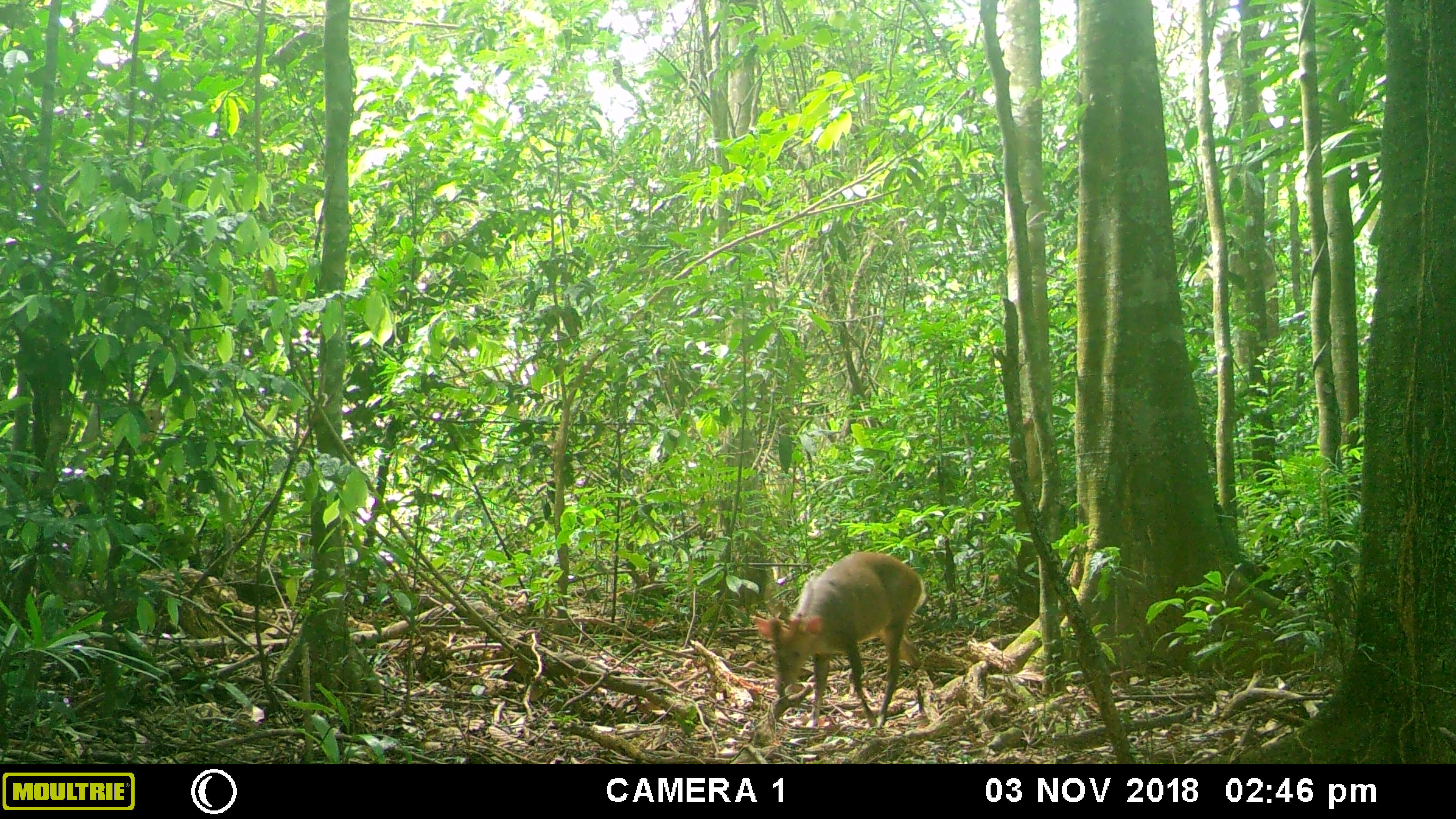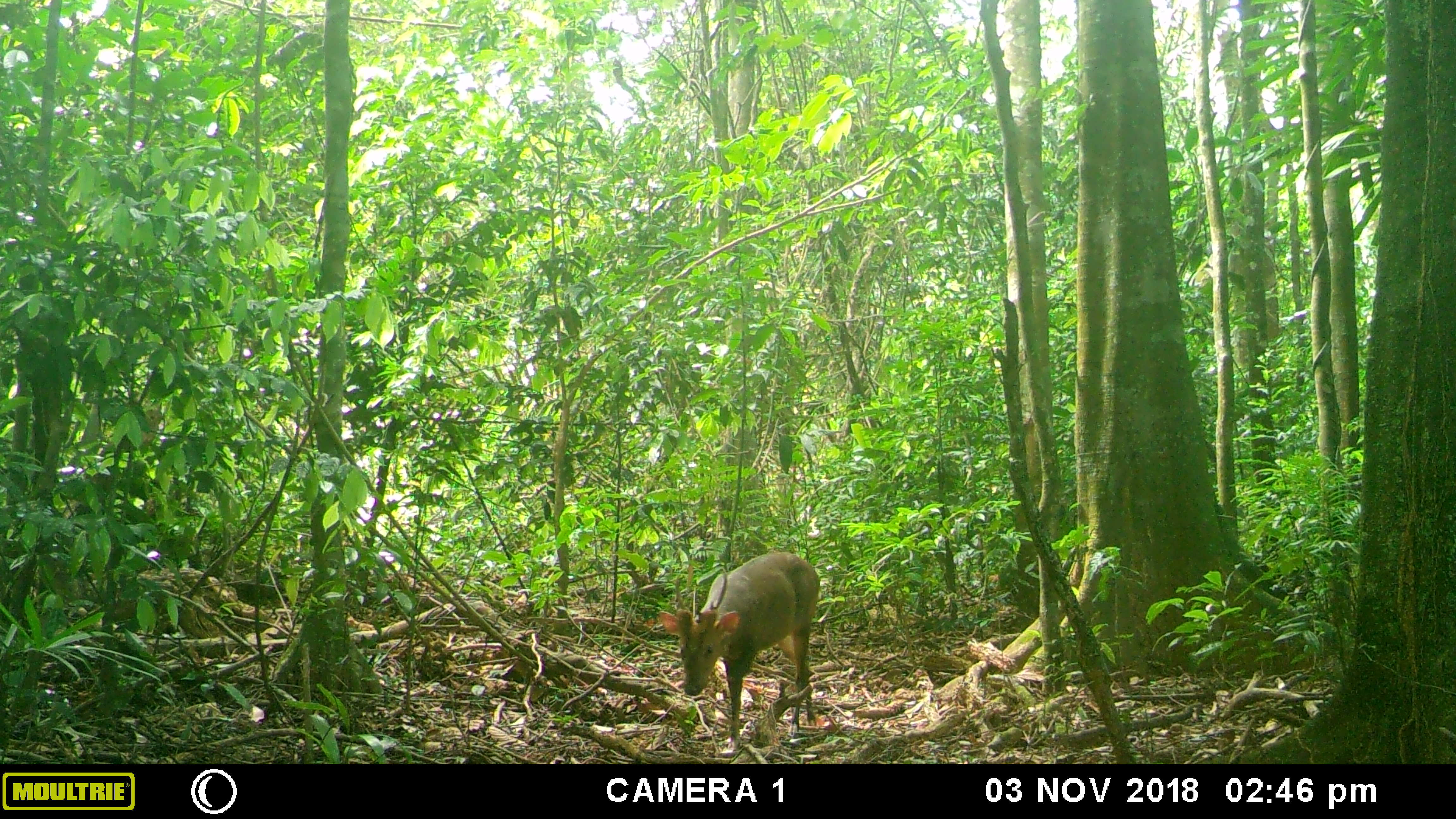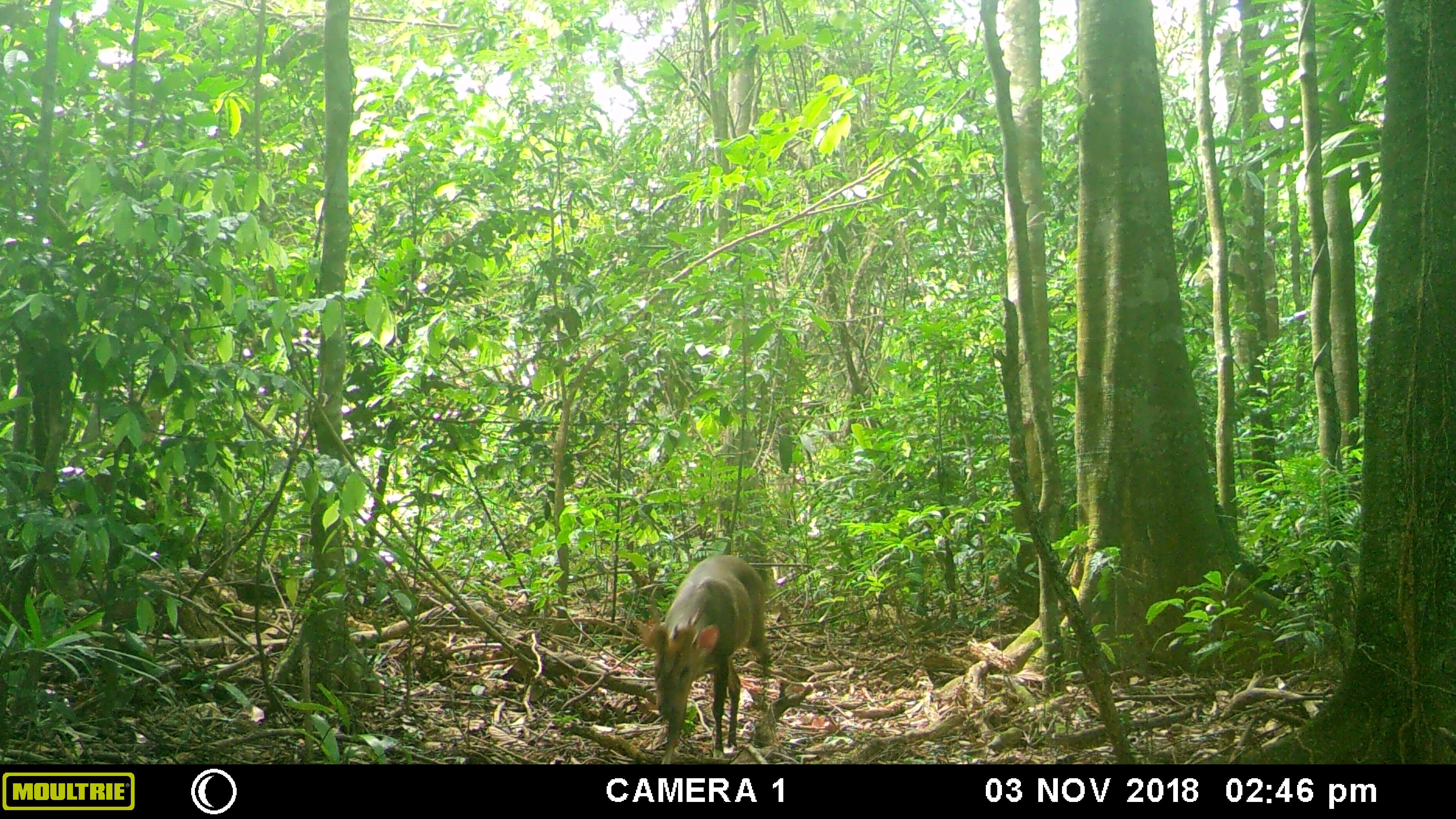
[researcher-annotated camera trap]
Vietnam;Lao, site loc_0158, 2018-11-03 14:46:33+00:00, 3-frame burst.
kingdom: Animalia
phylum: Chordata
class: Mammalia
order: Artiodactyla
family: Cervidae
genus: Muntiacus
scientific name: Muntiacus vuquangensis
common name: large-antlered muntjac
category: large antlered muntjac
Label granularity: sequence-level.